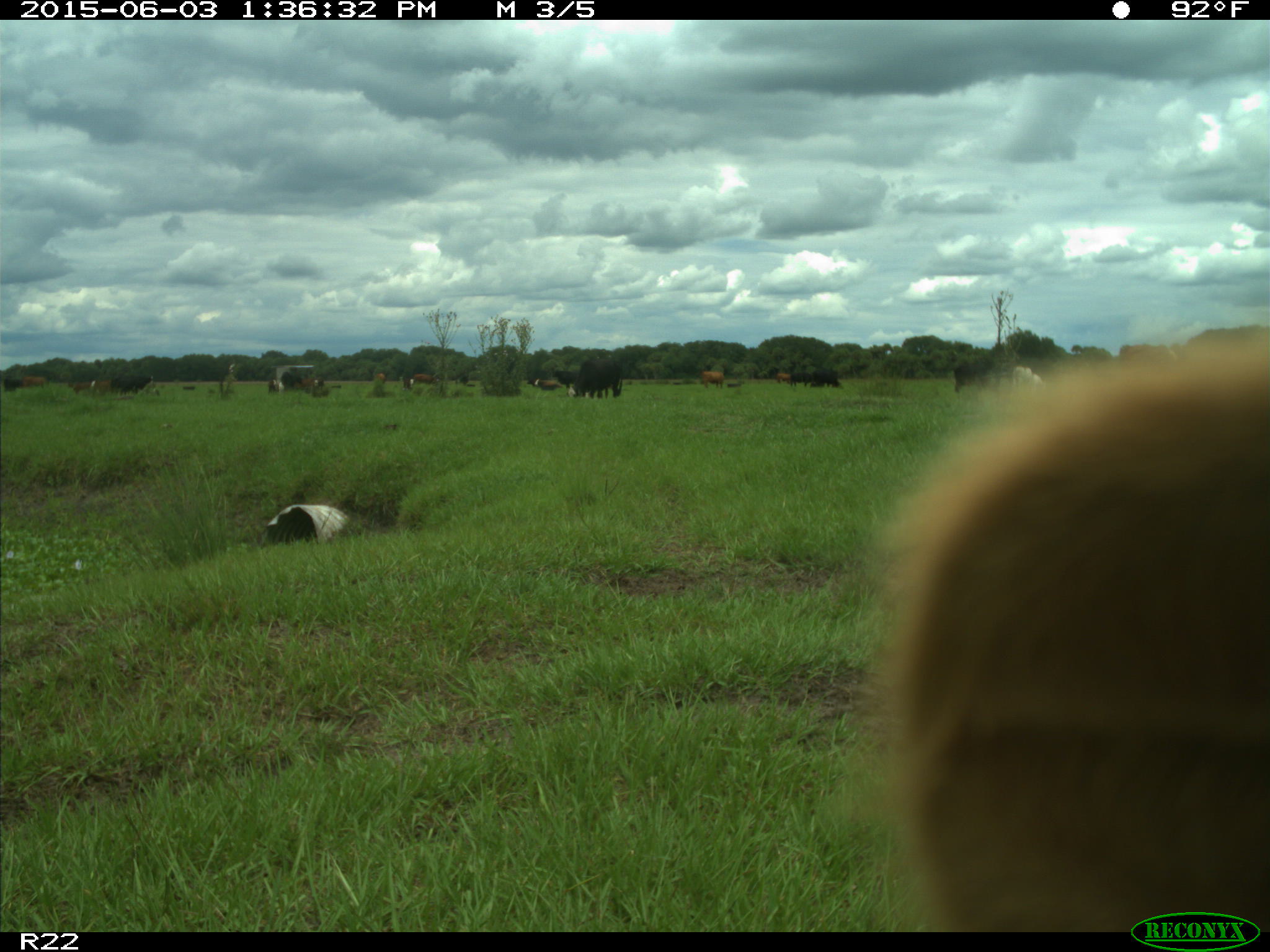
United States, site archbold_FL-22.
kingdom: Animalia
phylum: Chordata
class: Mammalia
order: Artiodactyla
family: Bovidae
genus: Bos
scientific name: Bos taurus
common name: domestic cow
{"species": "Bos taurus (domestic cow)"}